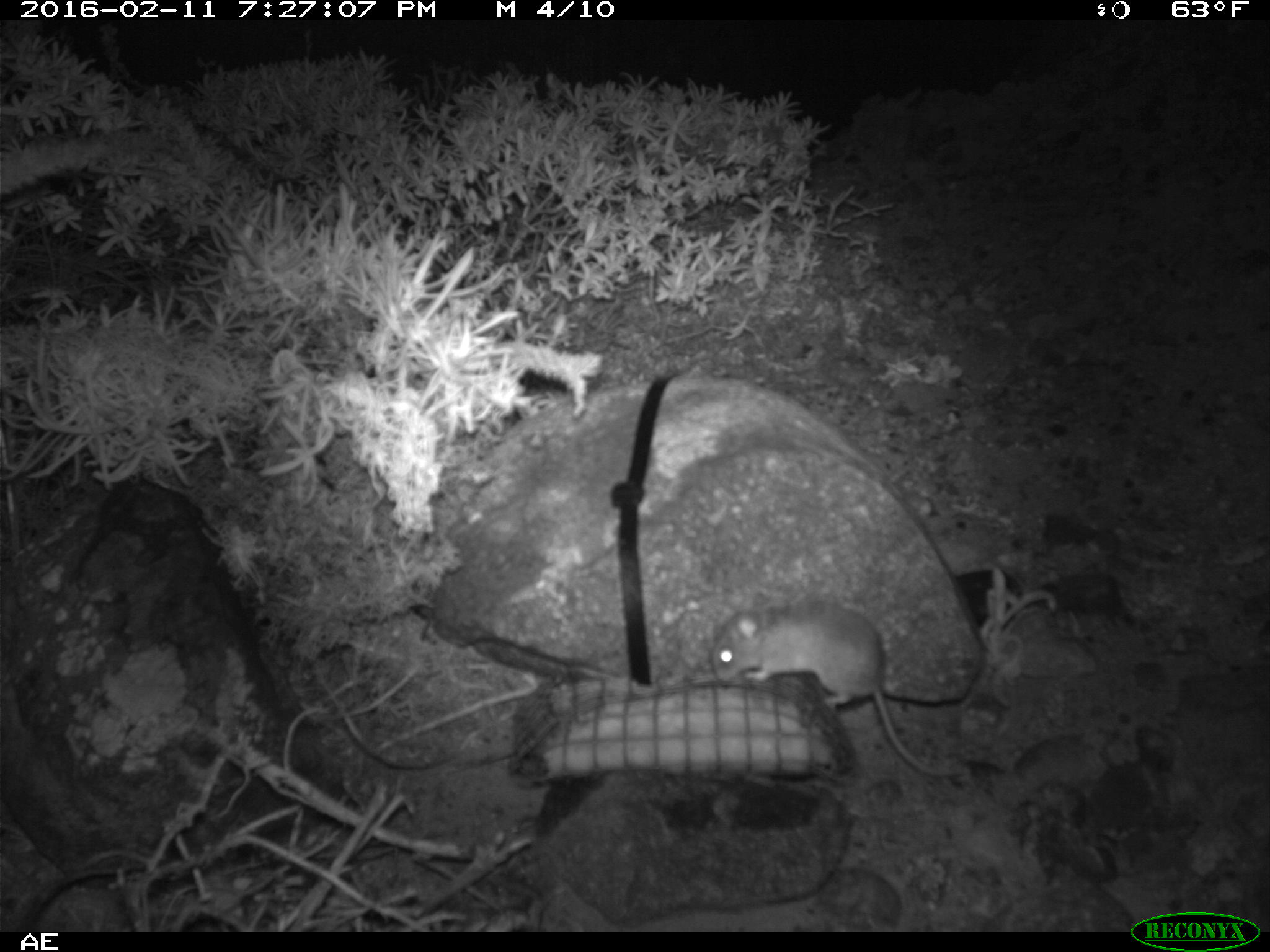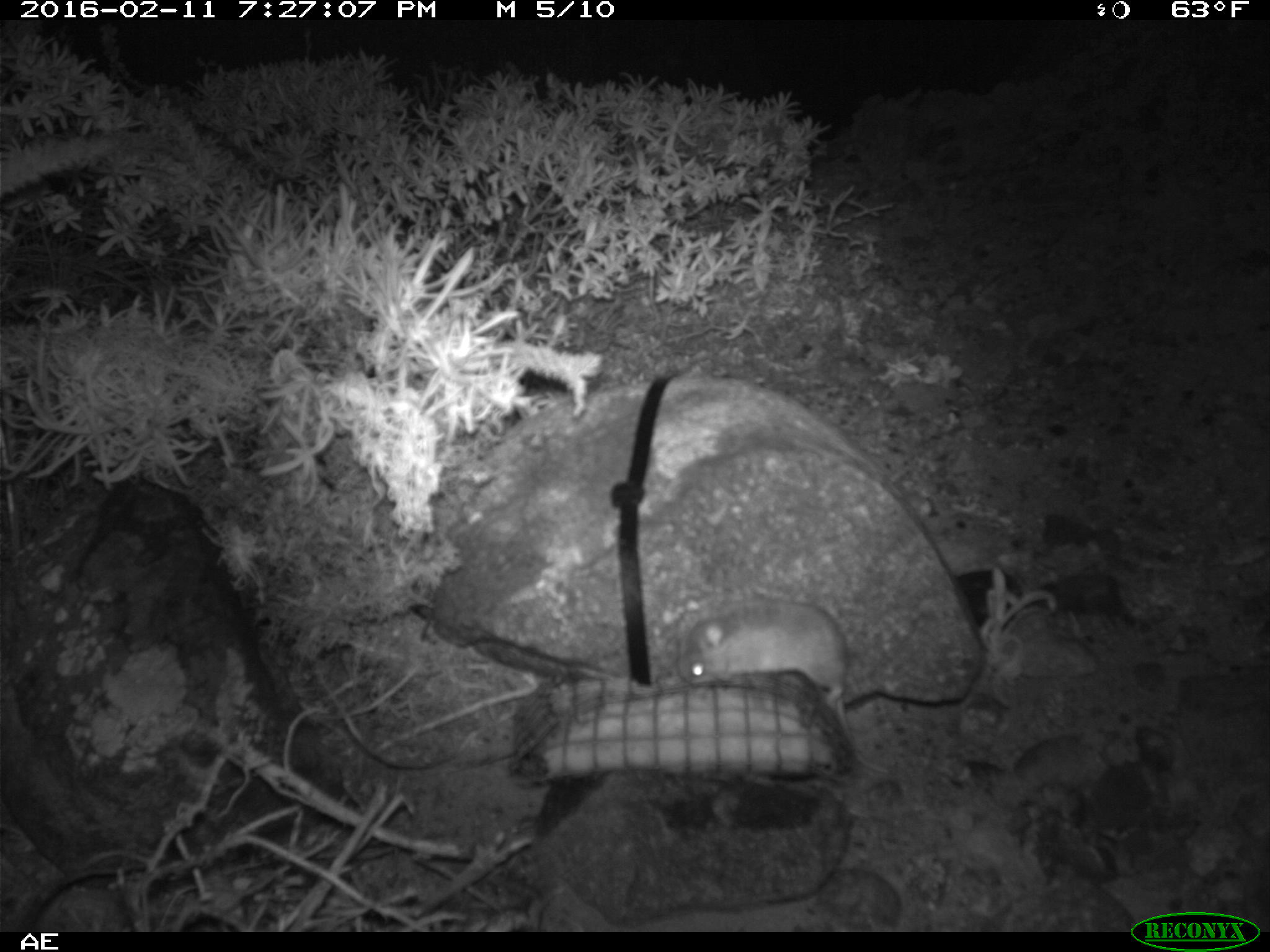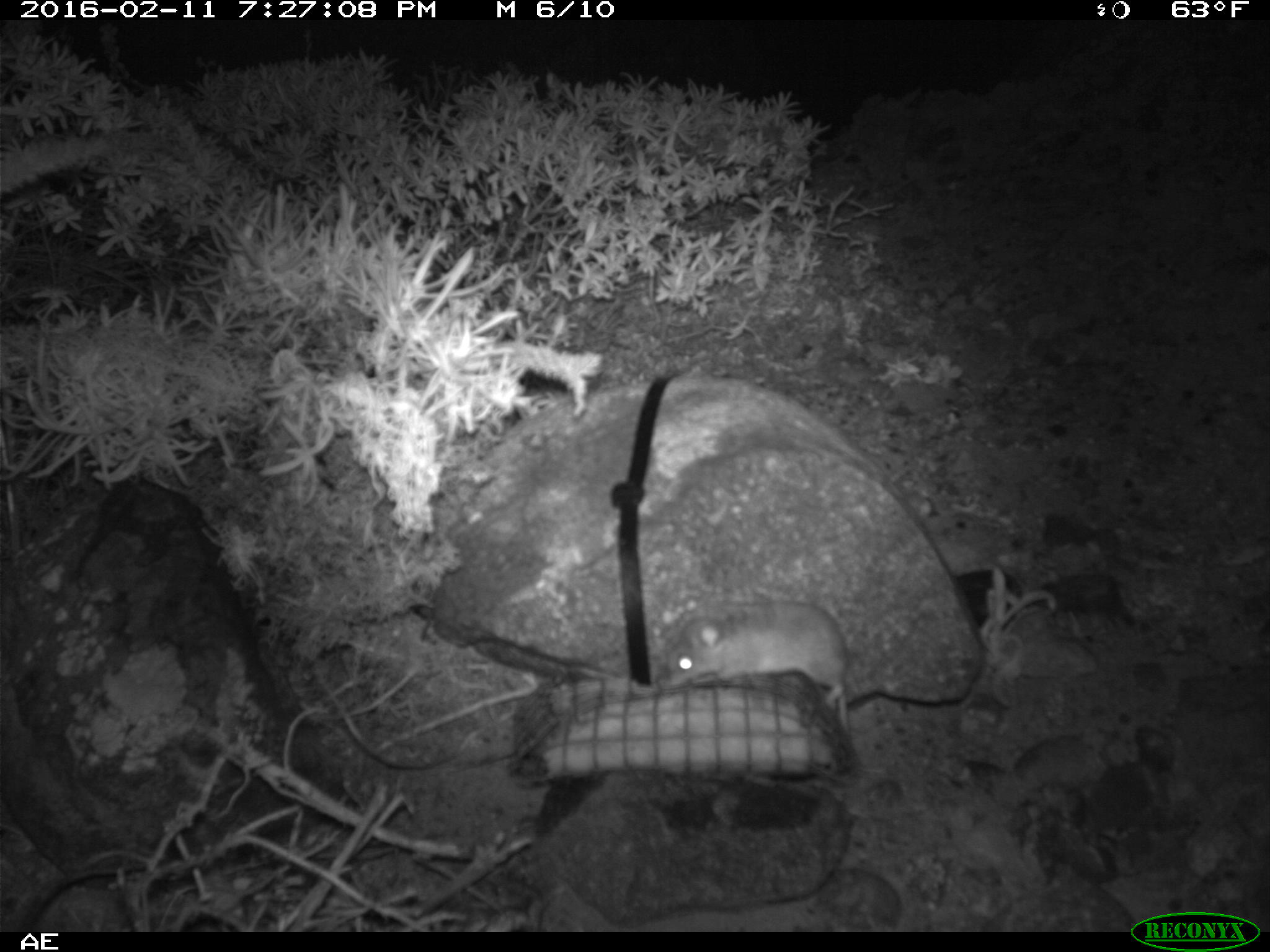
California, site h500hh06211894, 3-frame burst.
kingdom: Animalia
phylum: Chordata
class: Mammalia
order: Rodentia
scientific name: Rodentia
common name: rodent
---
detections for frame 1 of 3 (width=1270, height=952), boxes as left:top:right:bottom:
rodent: 711:601:971:778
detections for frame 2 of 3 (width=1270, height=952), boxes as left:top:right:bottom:
rodent: 677:597:889:774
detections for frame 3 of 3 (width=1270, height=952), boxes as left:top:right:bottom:
rodent: 664:595:858:750